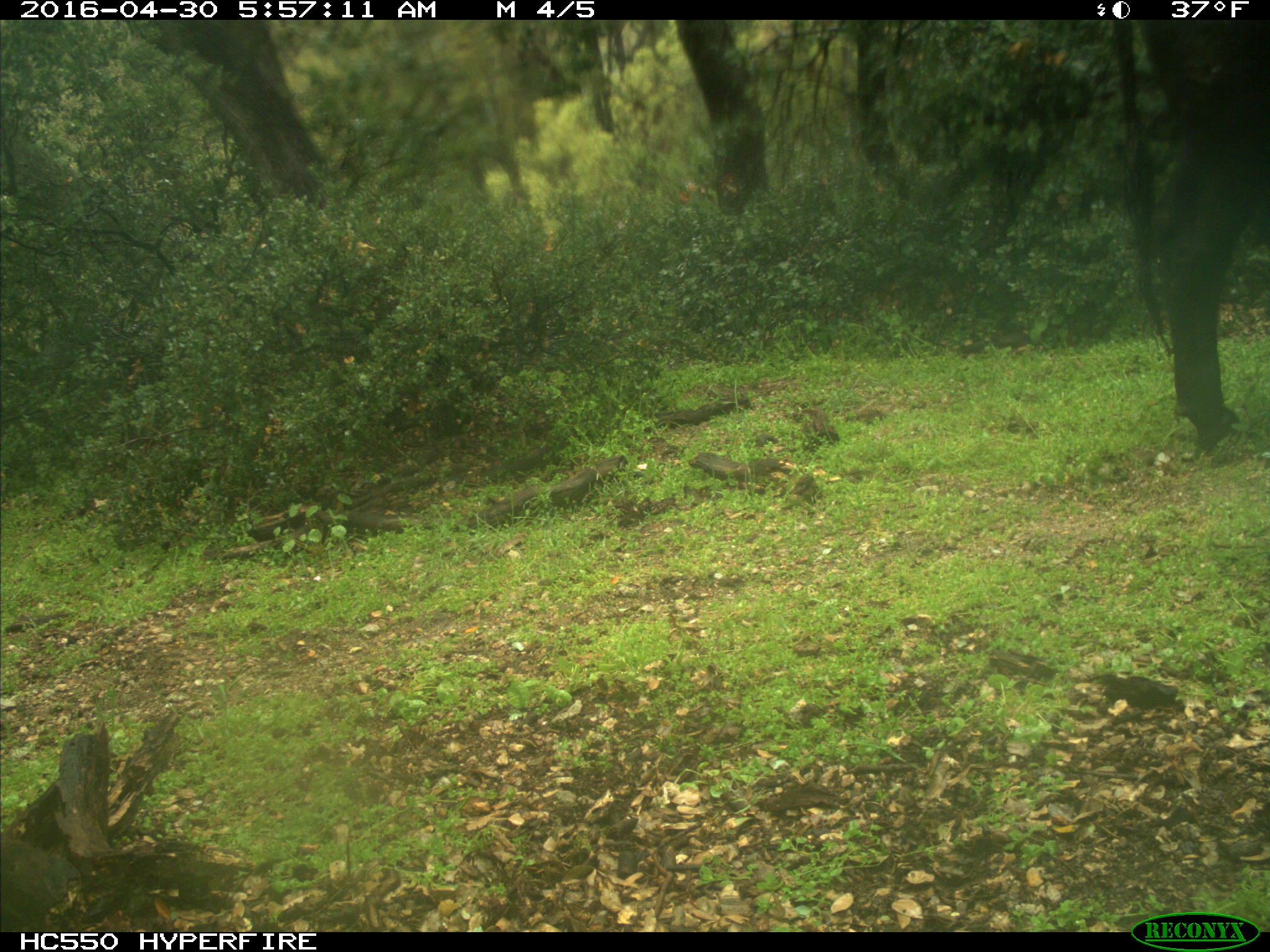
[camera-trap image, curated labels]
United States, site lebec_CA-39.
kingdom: Animalia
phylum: Chordata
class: Mammalia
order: Artiodactyla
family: Bovidae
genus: Bos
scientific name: Bos taurus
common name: domestic cow